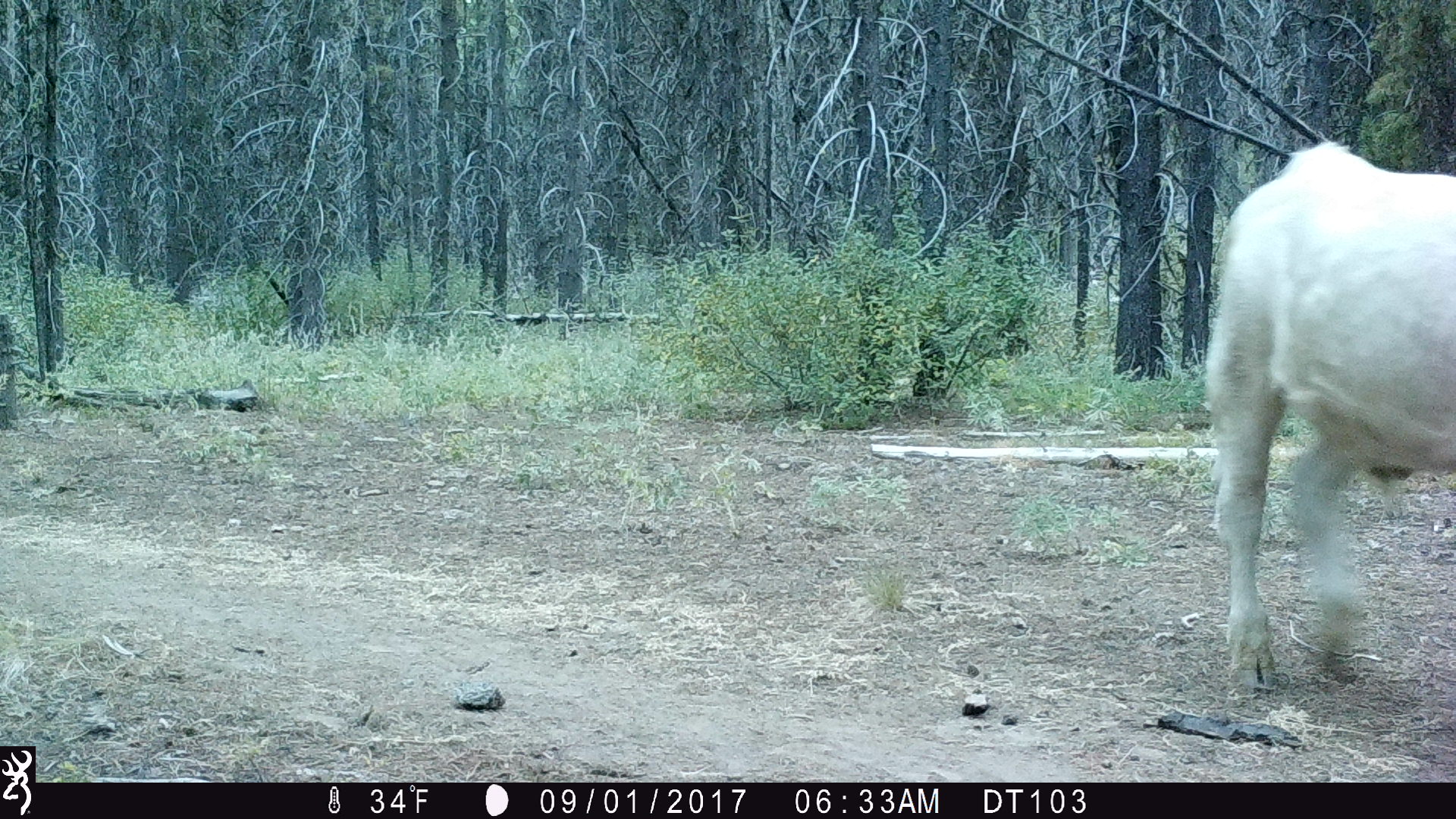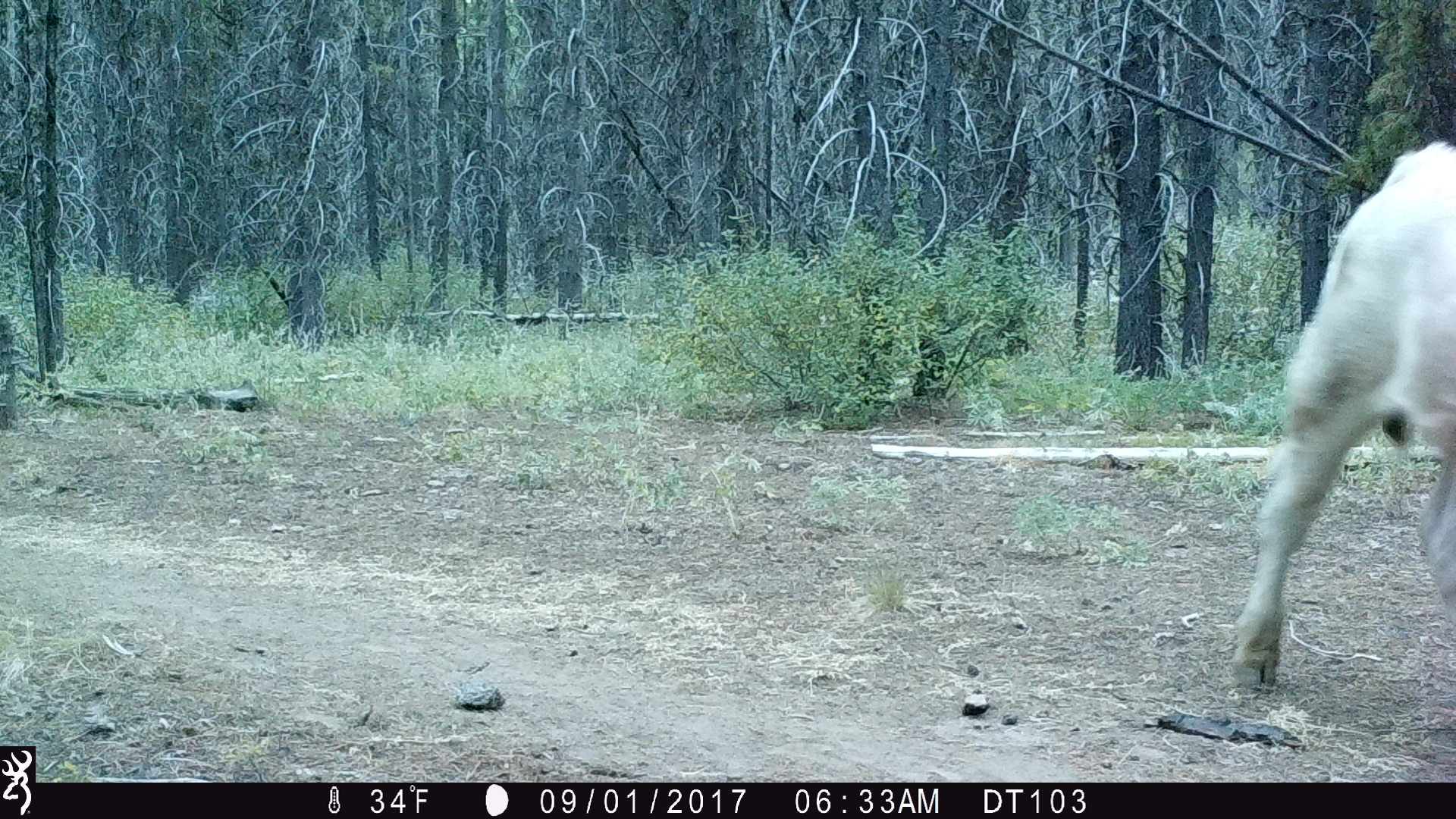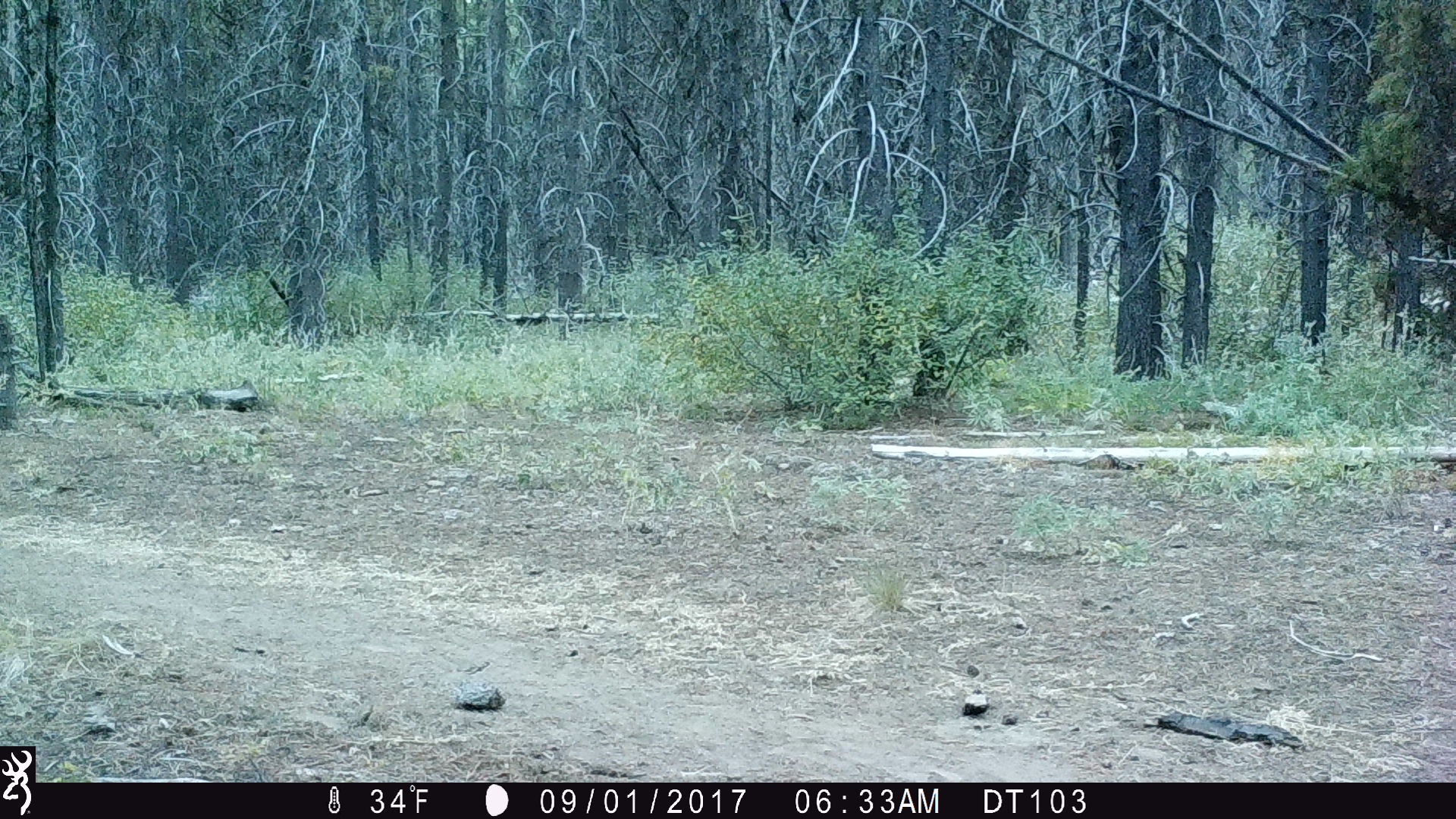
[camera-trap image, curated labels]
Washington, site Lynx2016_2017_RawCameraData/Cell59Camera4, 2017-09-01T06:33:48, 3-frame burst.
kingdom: Animalia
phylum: Chordata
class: Mammalia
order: Artiodactyla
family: Bovidae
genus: Bos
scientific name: Bos taurus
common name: domestic cattle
Domestic cattle (Bos taurus). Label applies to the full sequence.